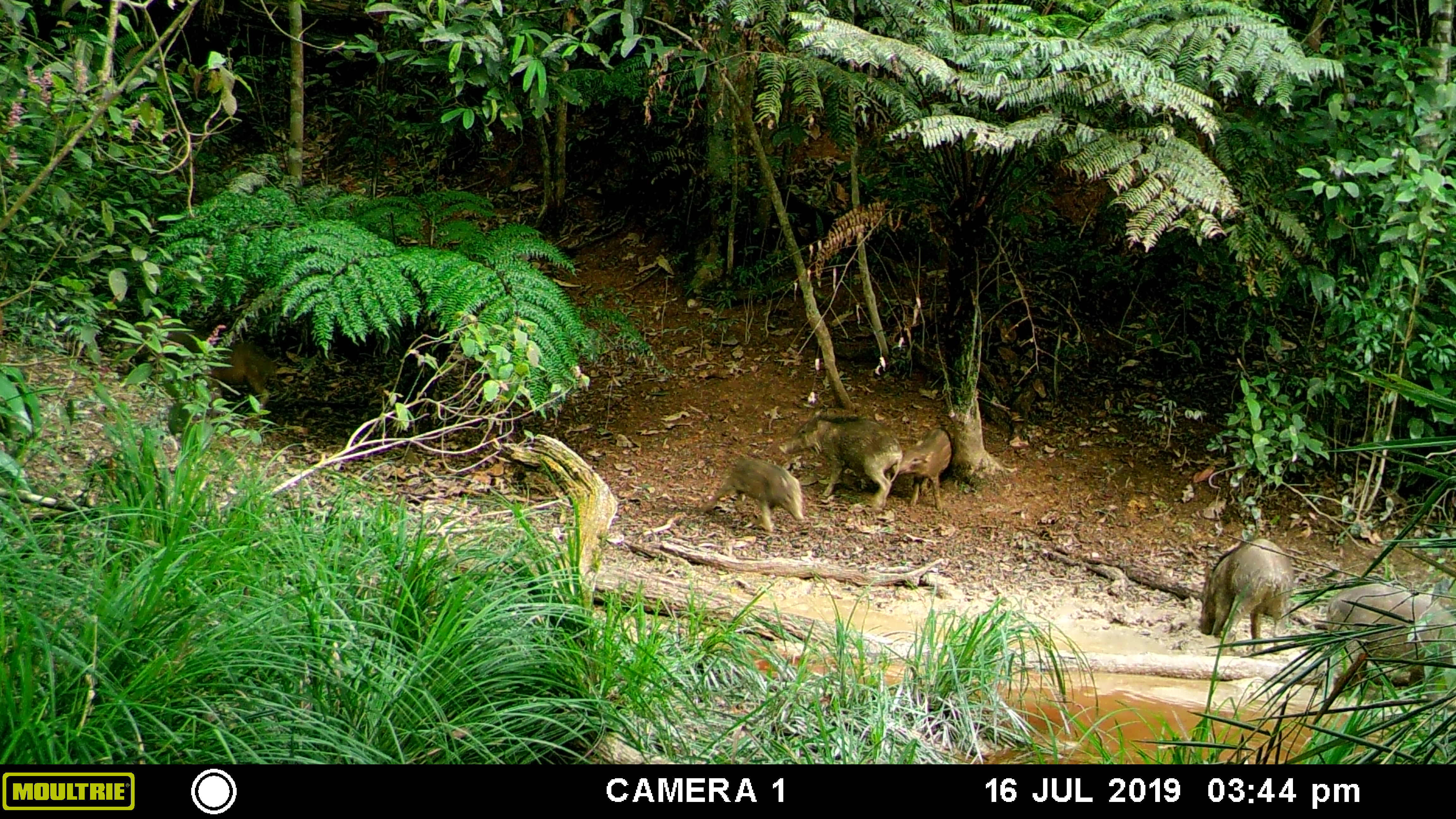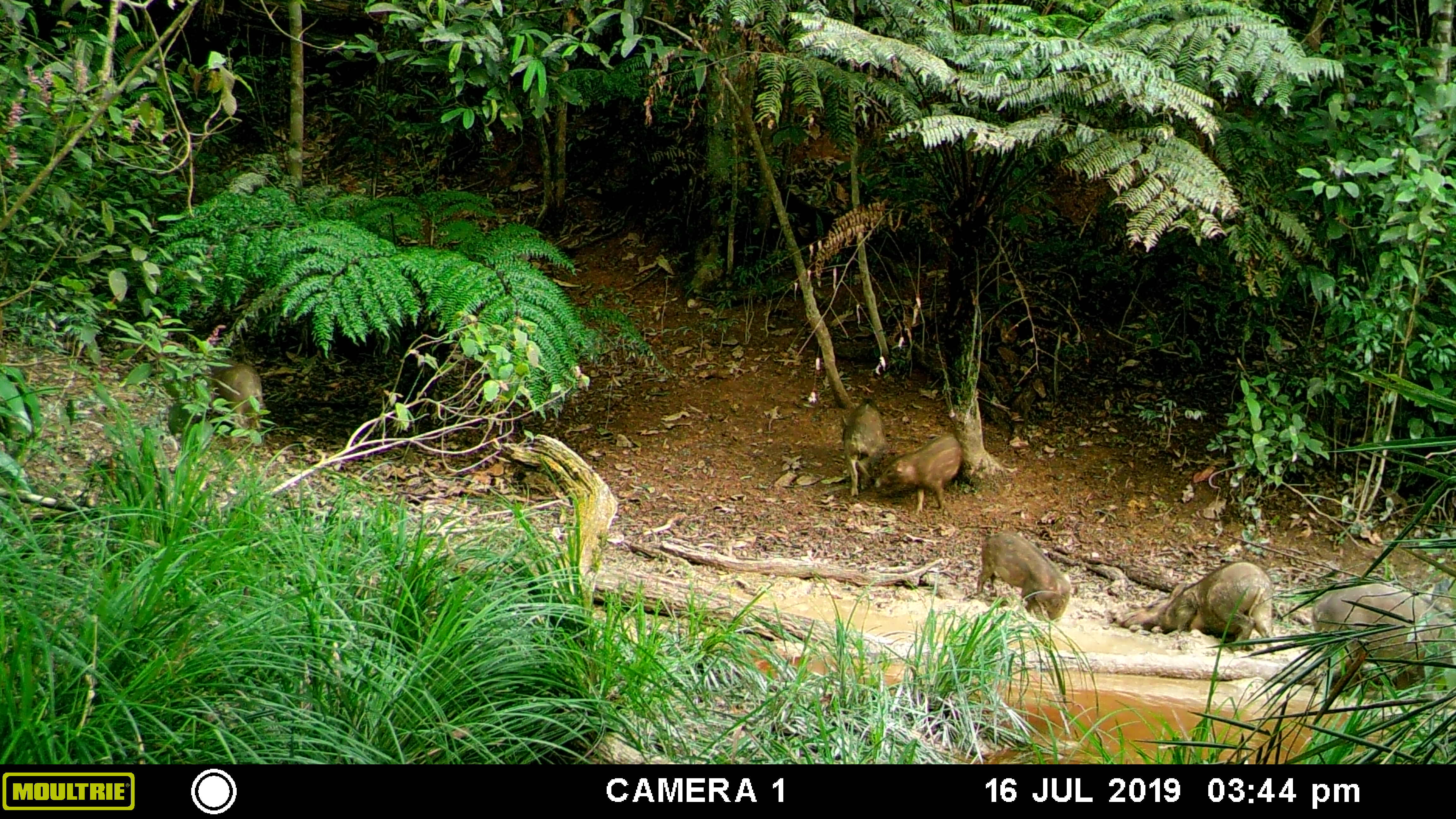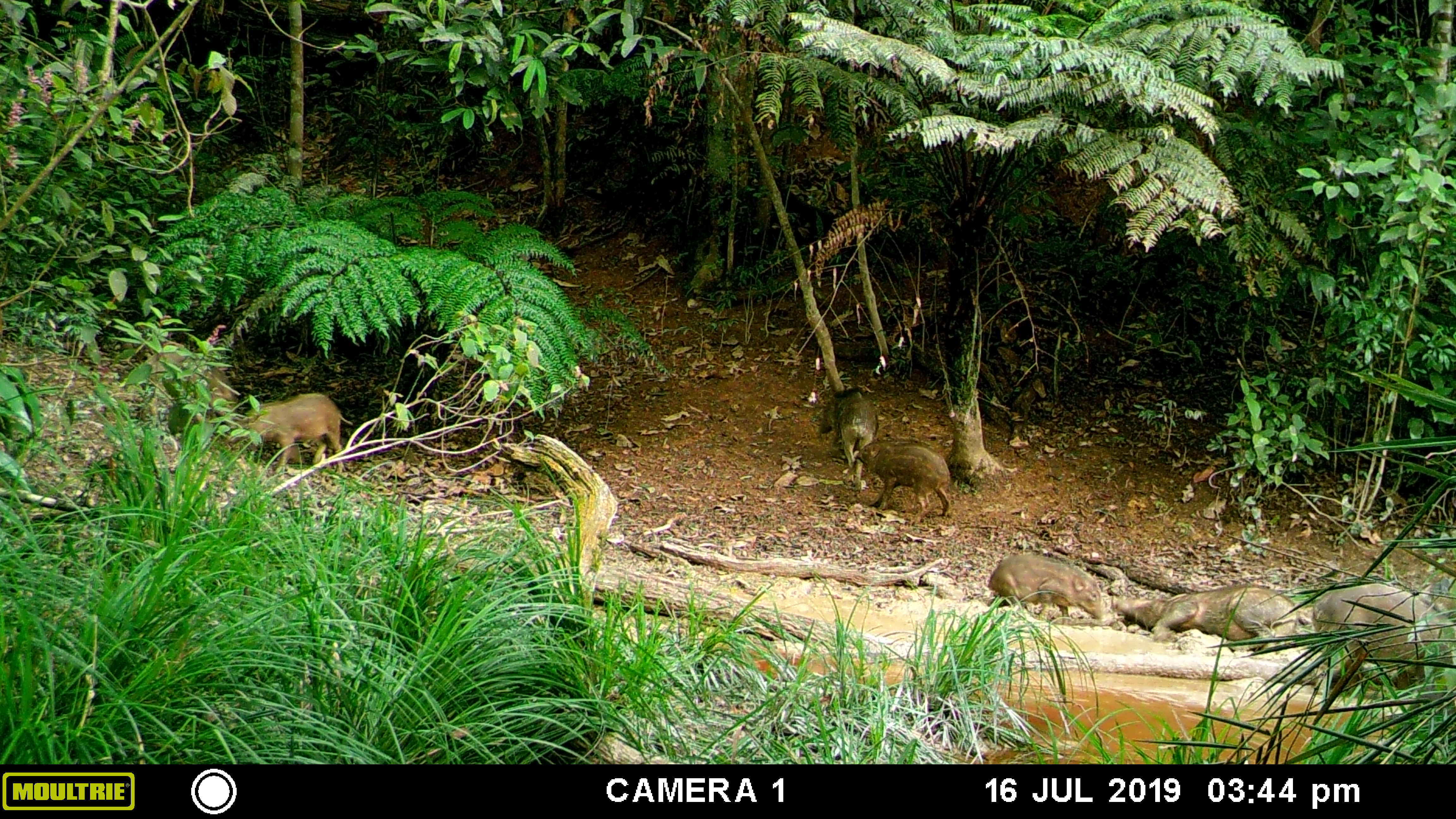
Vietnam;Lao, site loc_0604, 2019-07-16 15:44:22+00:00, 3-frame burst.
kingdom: Animalia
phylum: Chordata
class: Mammalia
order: Artiodactyla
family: Suidae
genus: Sus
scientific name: Sus scrofa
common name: eurasian wild pig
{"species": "eurasian wild pig (Sus scrofa)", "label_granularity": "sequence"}